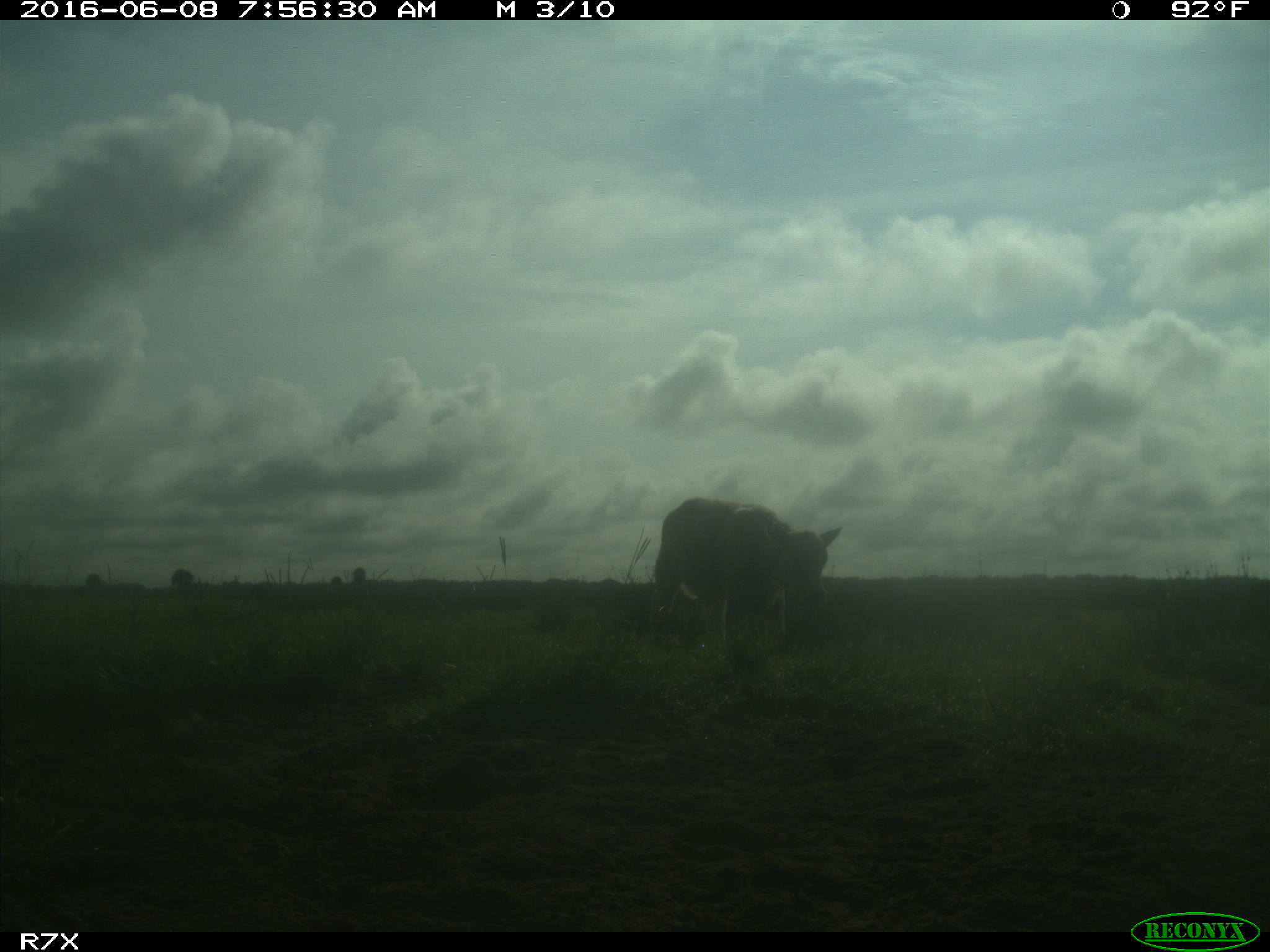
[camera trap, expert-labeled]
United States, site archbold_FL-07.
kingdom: Animalia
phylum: Chordata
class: Mammalia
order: Artiodactyla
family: Bovidae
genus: Bos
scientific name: Bos taurus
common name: domestic cow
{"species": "Bos taurus (domestic cow)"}